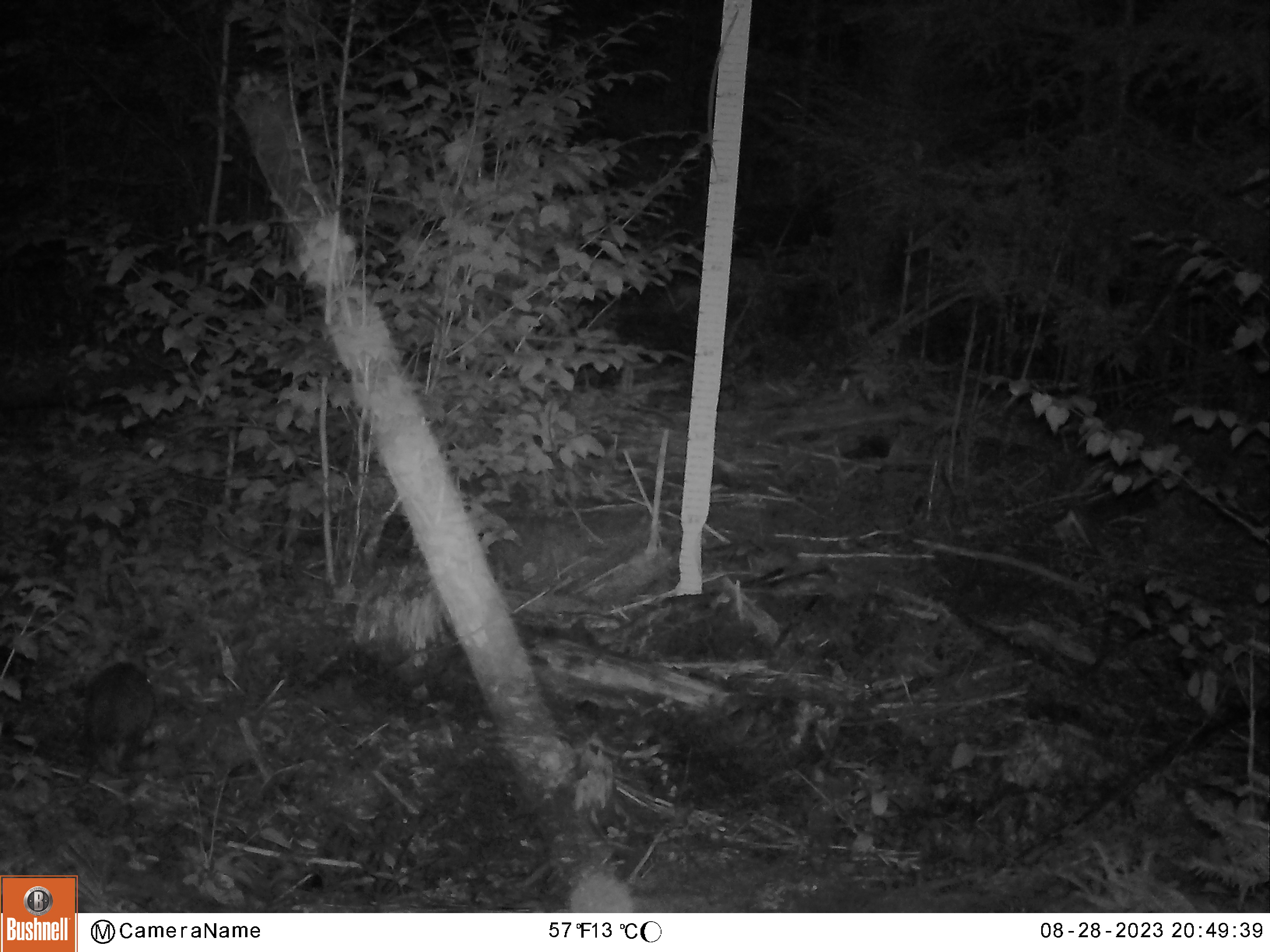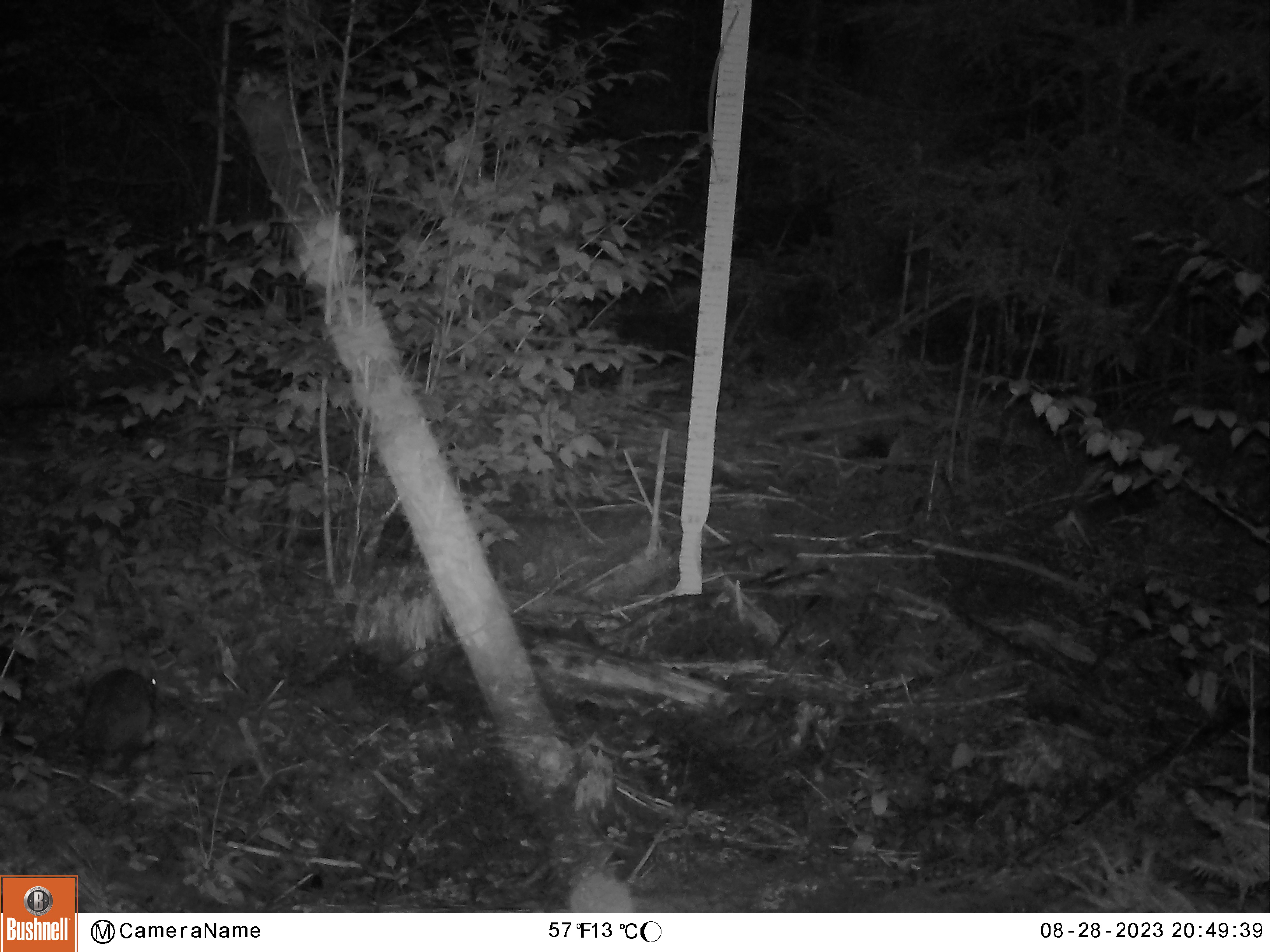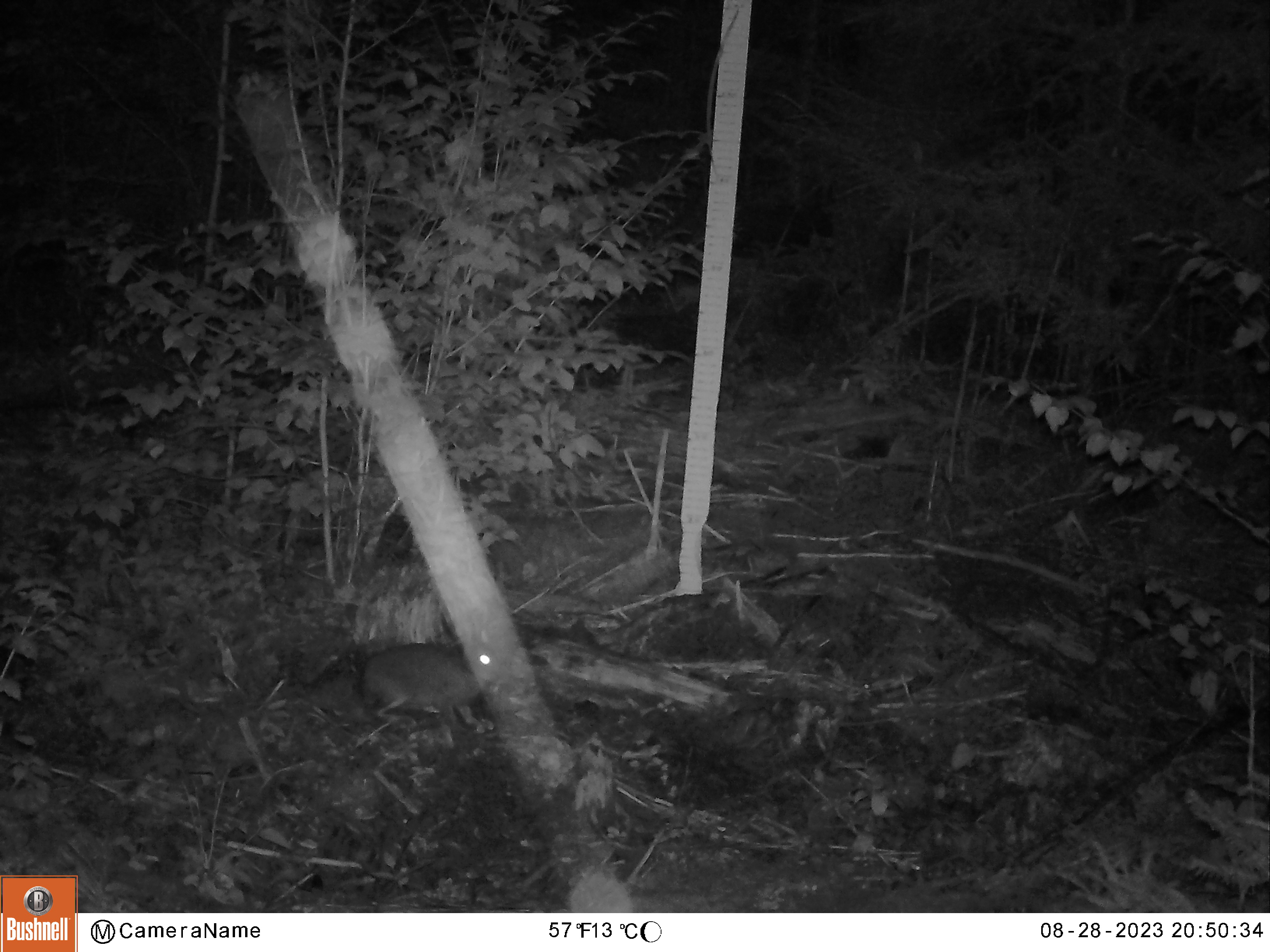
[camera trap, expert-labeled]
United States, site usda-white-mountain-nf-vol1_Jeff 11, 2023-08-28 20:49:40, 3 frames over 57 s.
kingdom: Animalia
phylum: Chordata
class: Mammalia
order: Lagomorpha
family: Leporidae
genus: Lepus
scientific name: Lepus americanus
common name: snowshoe hare